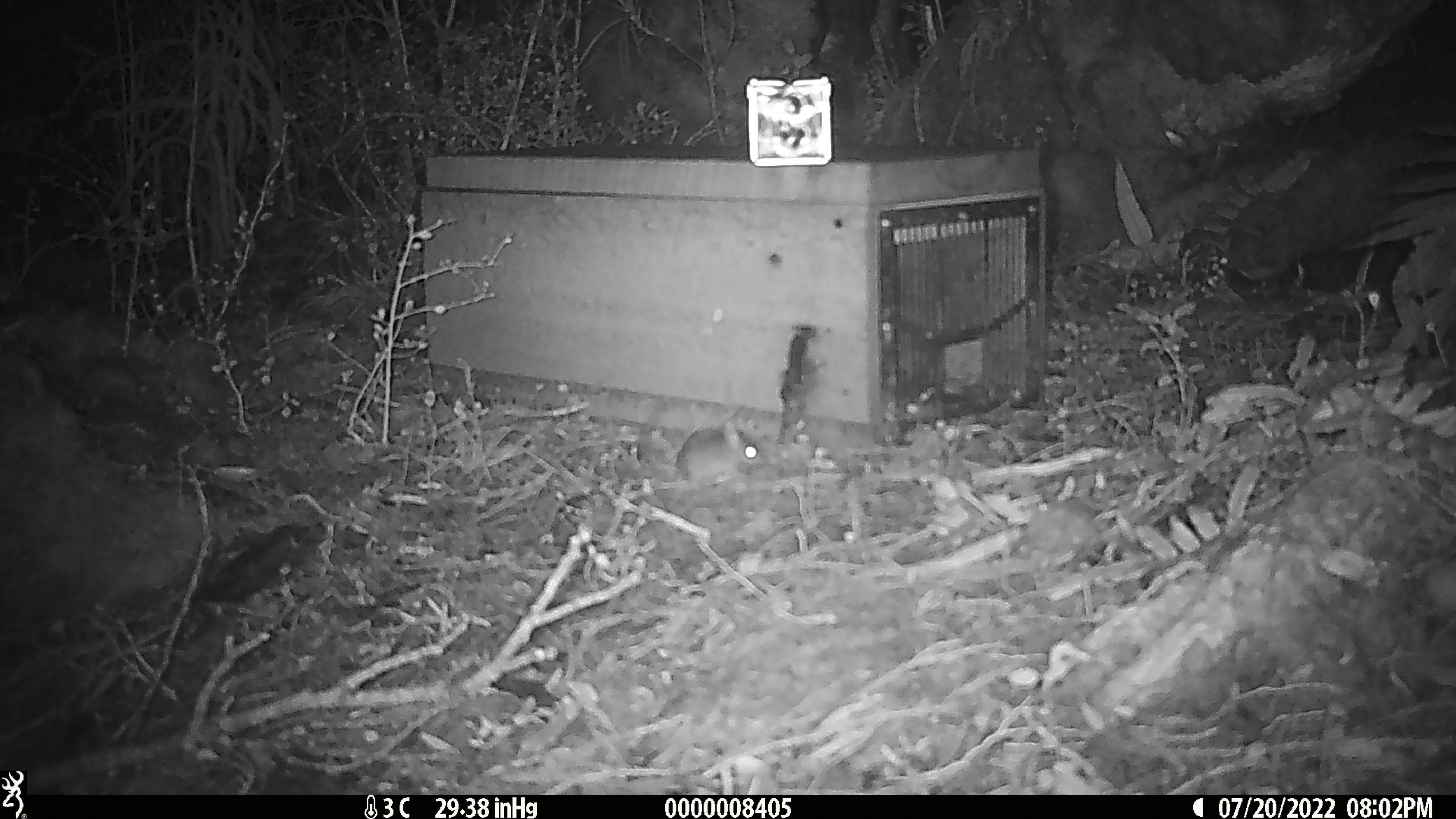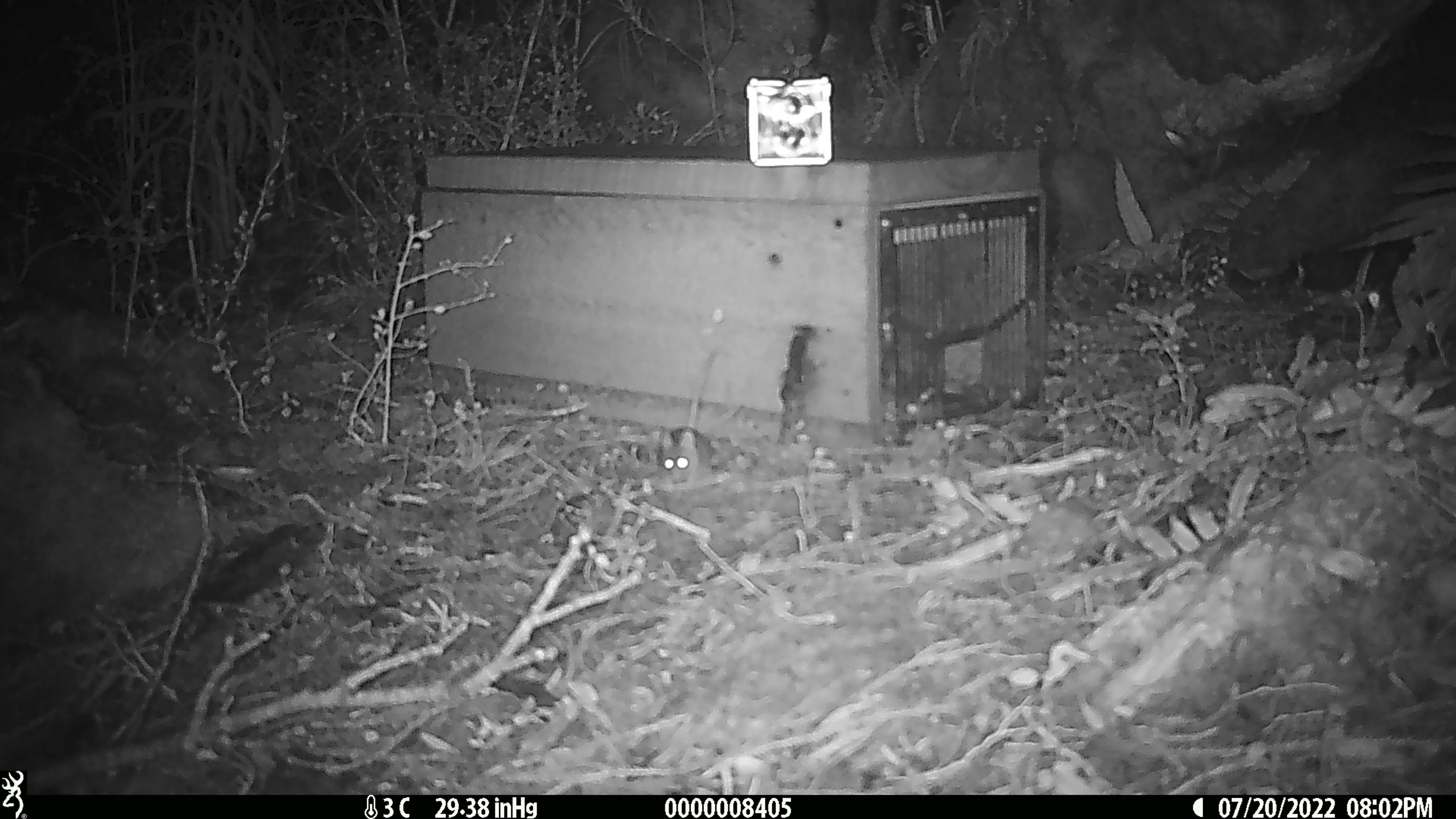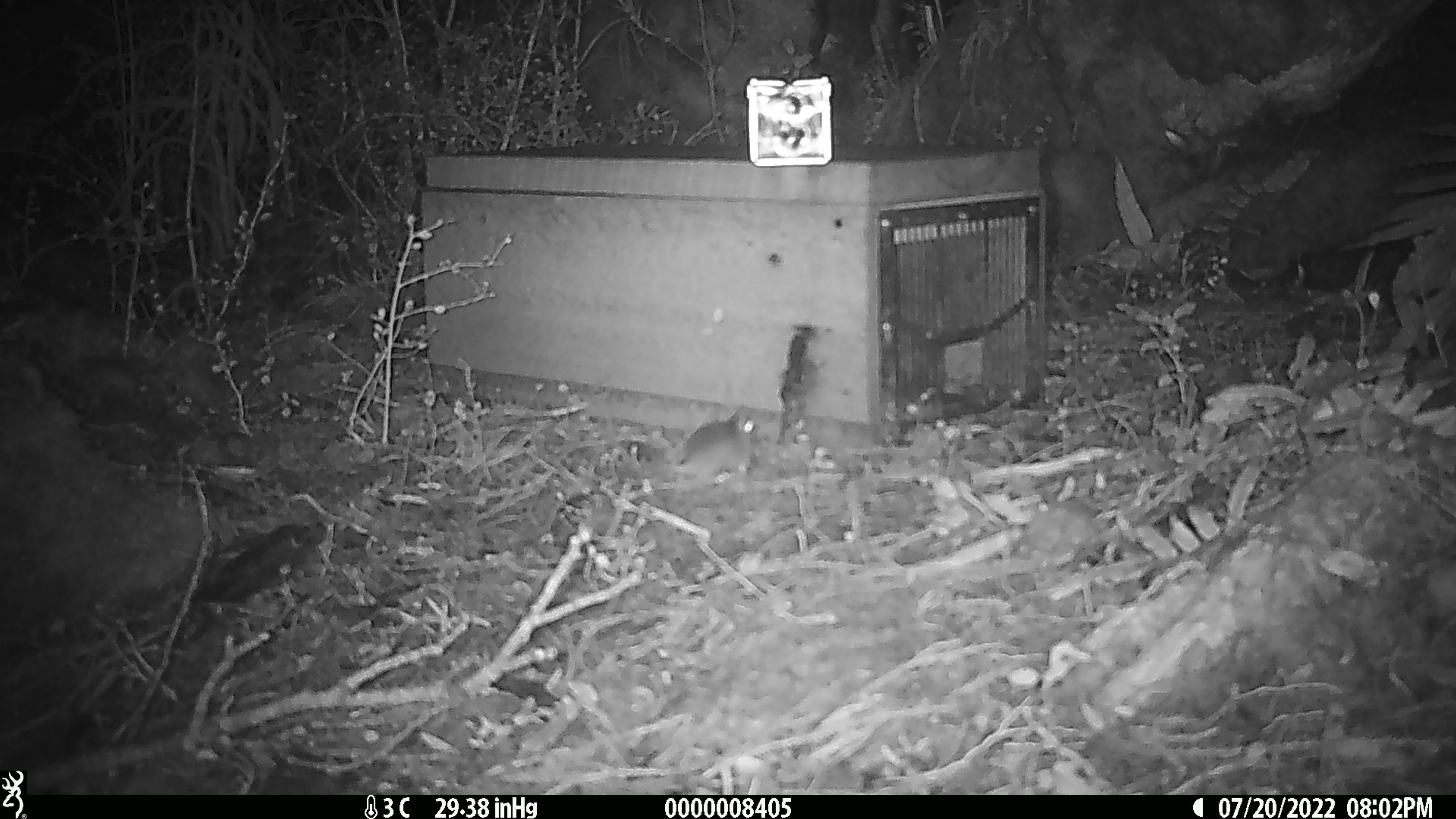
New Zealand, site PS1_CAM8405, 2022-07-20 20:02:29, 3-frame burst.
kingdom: Animalia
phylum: Chordata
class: Mammalia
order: Rodentia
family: Muridae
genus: Mus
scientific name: Mus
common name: mouse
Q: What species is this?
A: Mouse (Mus).